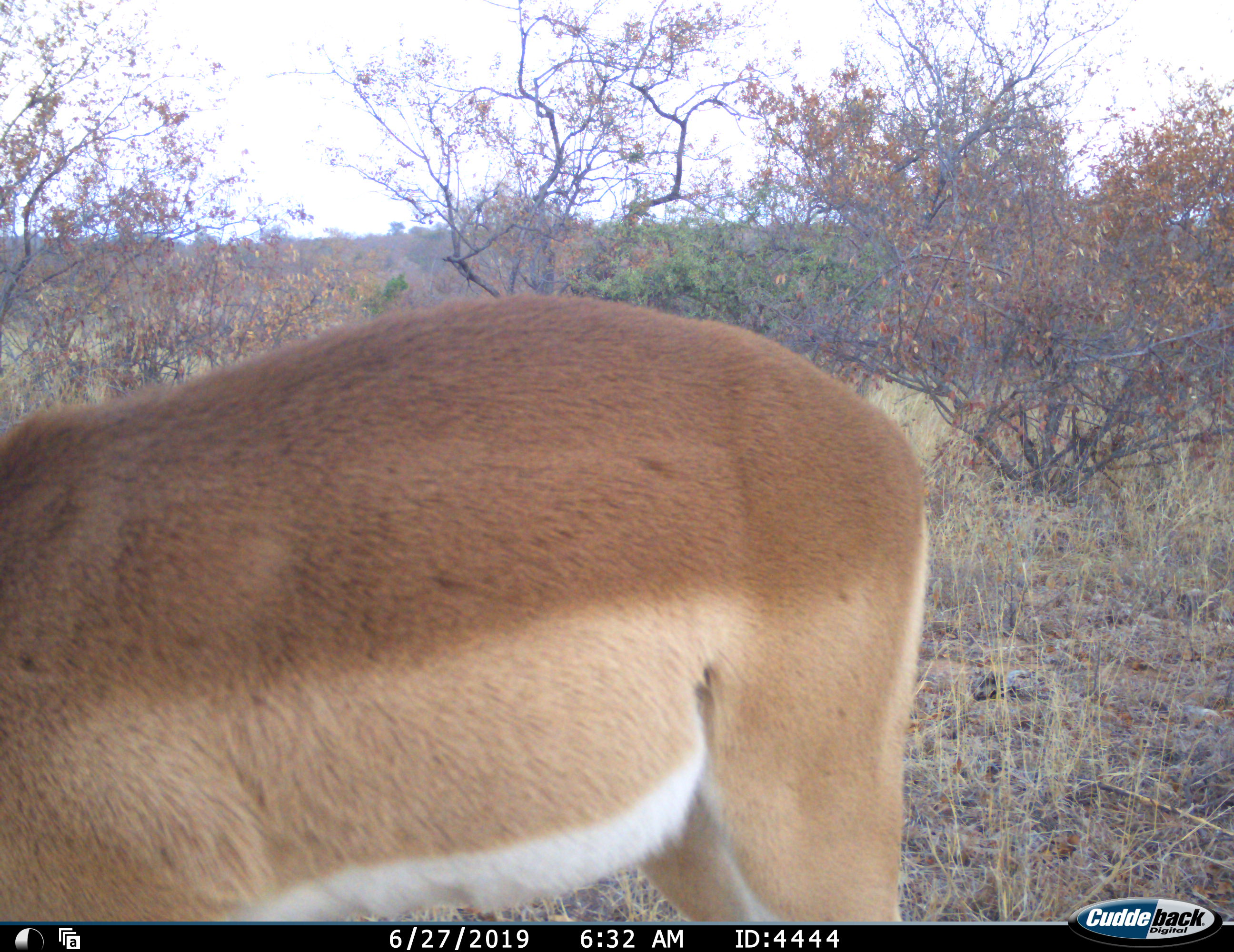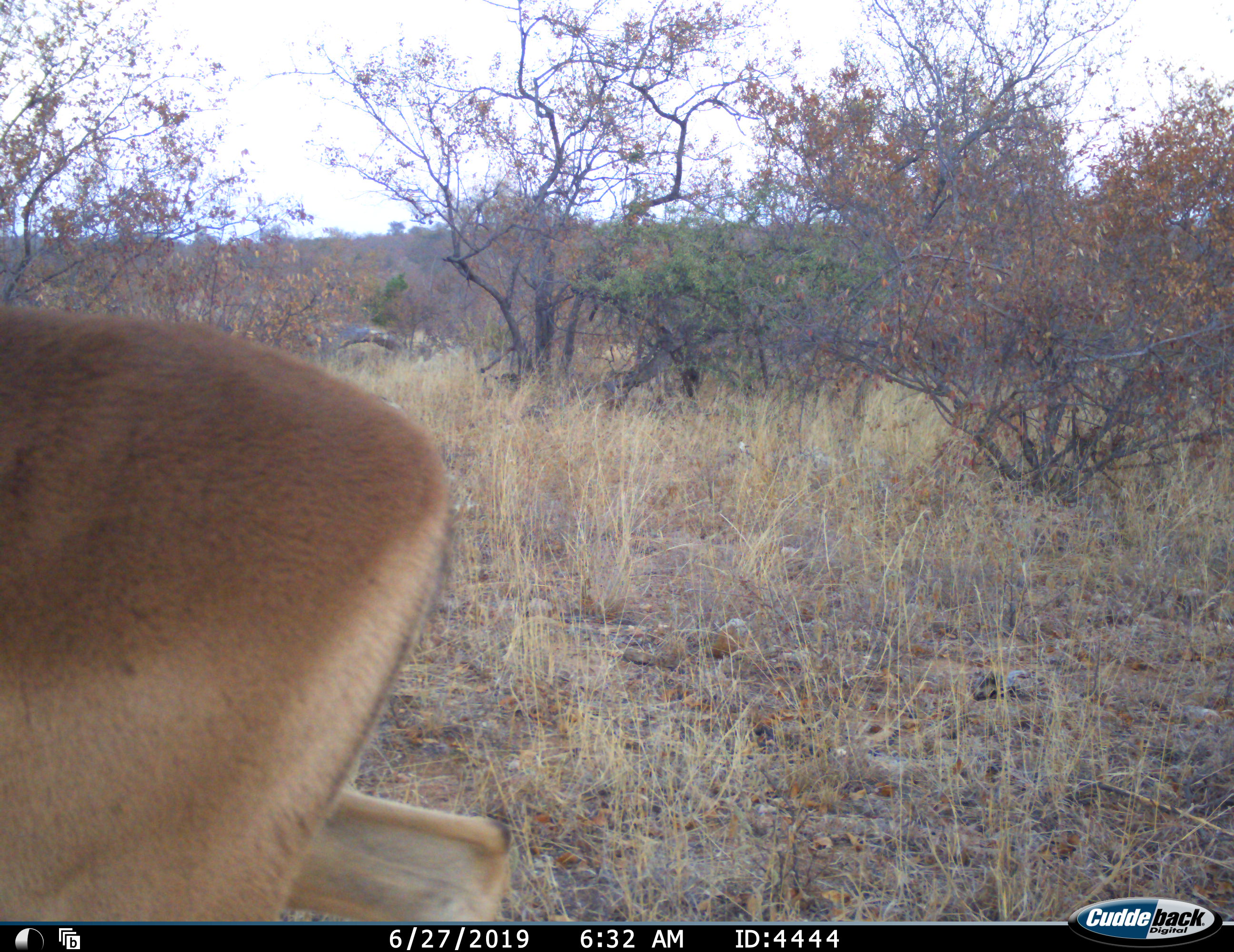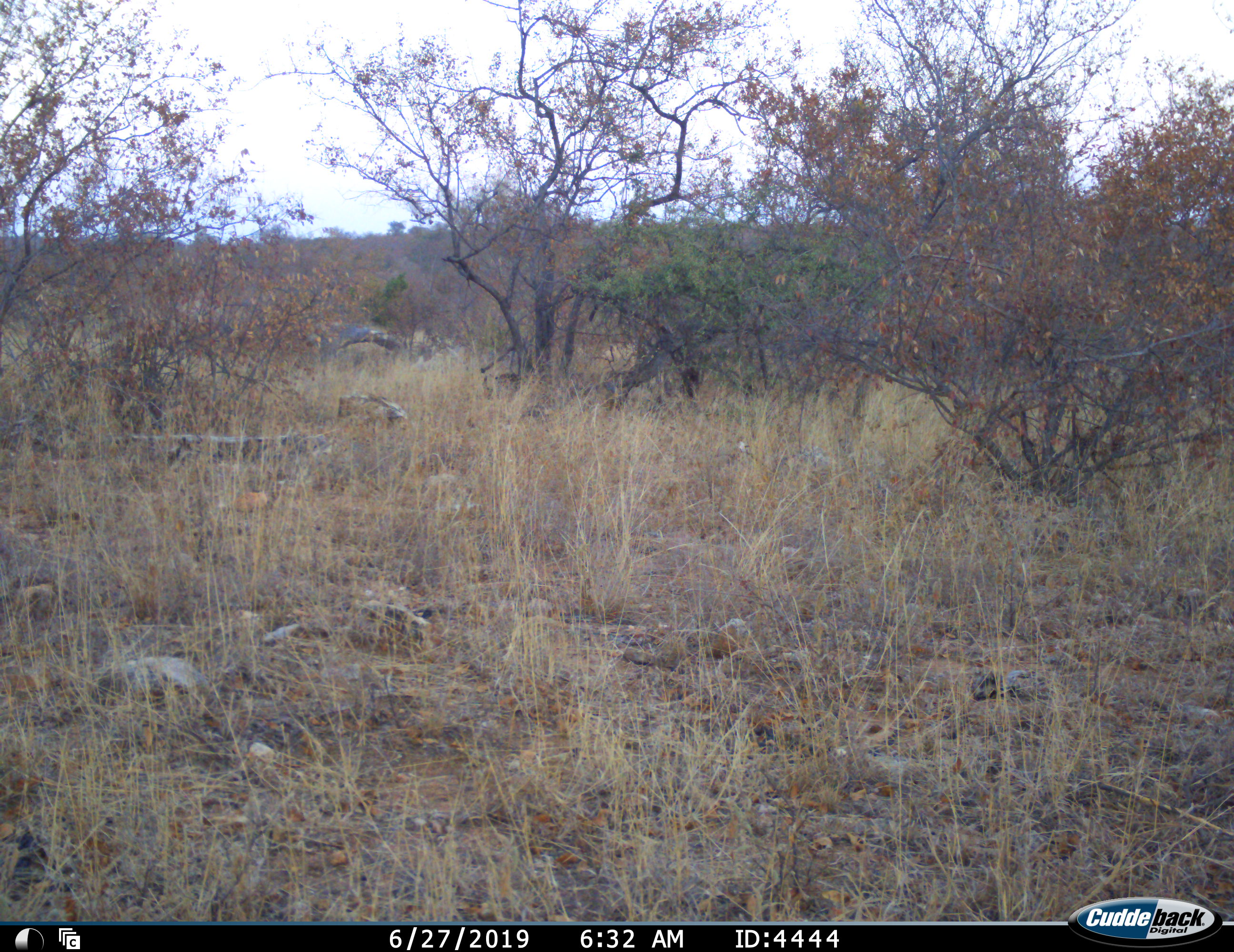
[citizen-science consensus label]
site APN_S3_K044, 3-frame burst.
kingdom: Animalia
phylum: Chordata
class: Mammalia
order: Artiodactyla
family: Bovidae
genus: Aepyceros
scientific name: Aepyceros melampus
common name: impala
Impala (Aepyceros melampus), count 1. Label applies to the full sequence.